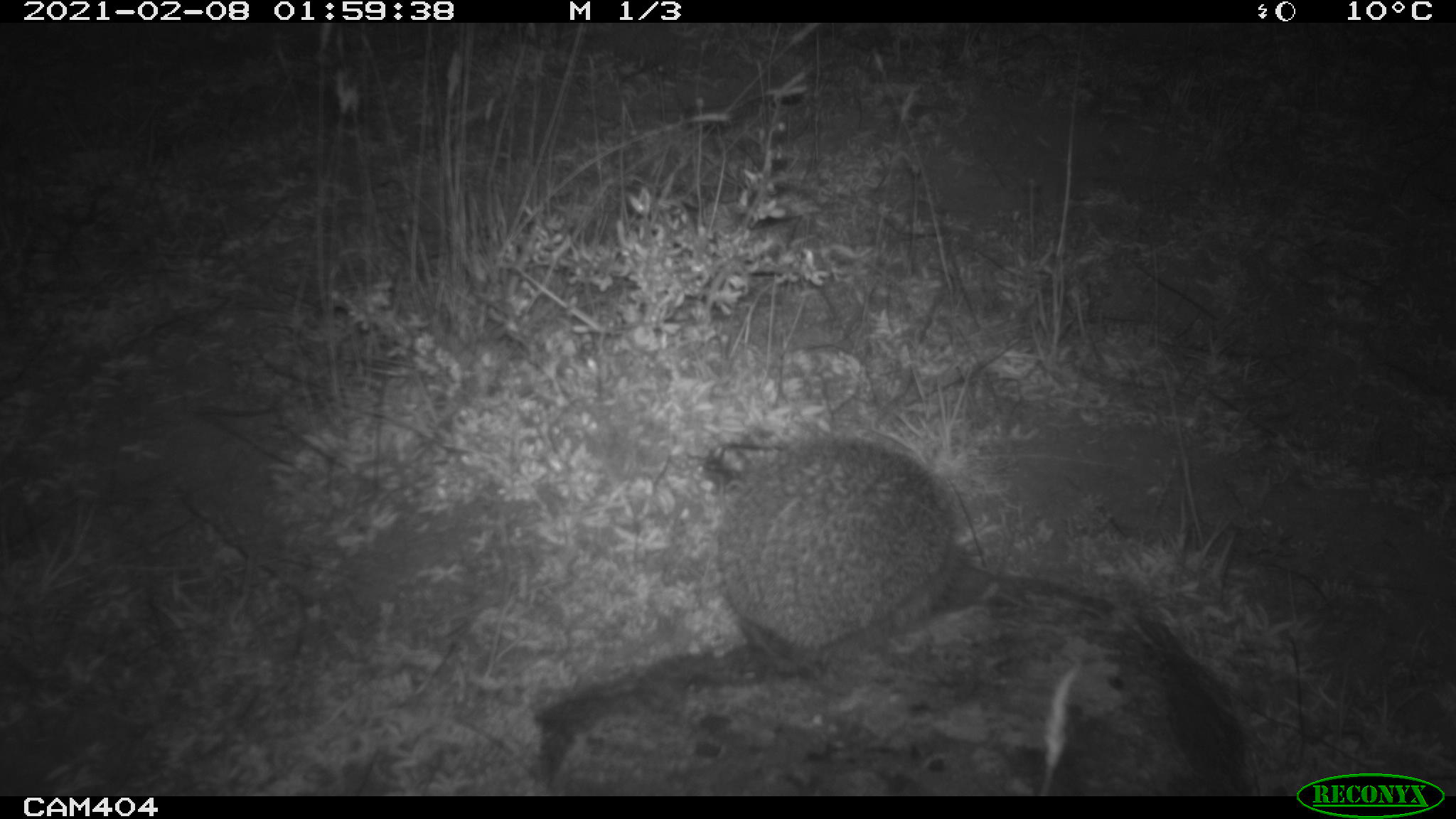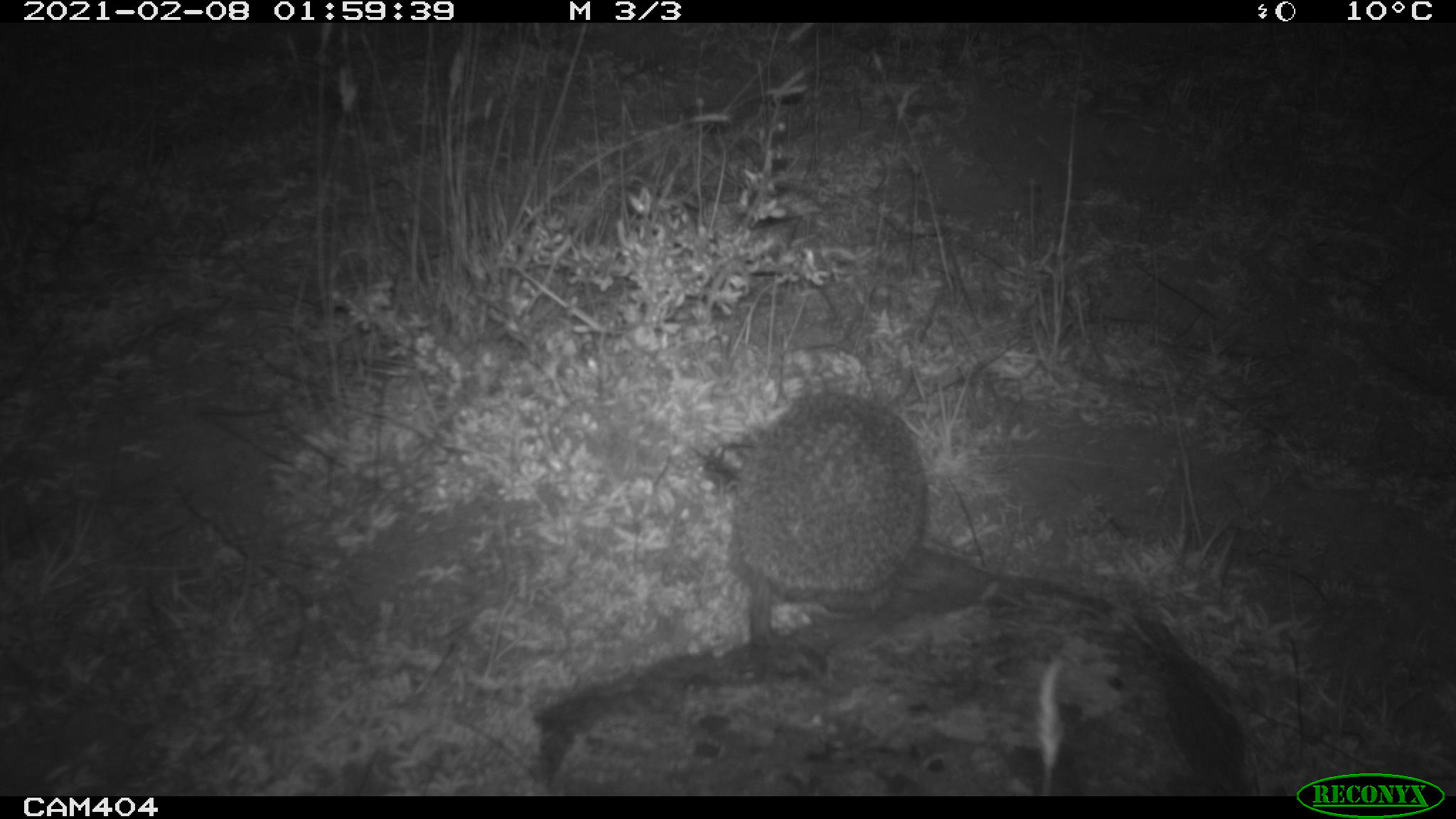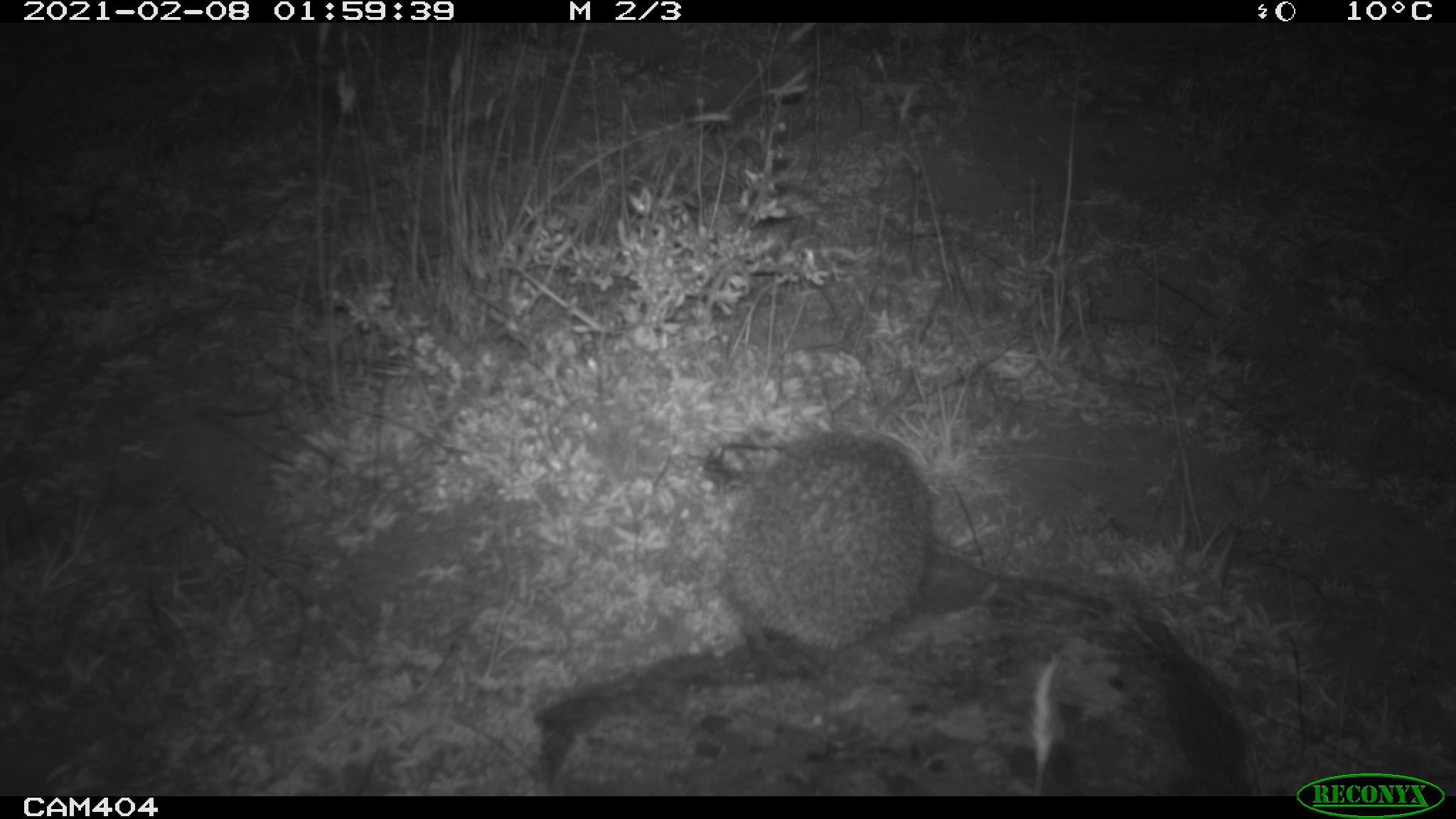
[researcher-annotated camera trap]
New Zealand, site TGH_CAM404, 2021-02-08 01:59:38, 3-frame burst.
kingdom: Animalia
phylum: Chordata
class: Mammalia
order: Eulipotyphla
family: Erinaceidae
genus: Erinaceus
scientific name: Erinaceus europaeus europaeus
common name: european hedgehog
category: hedgehog